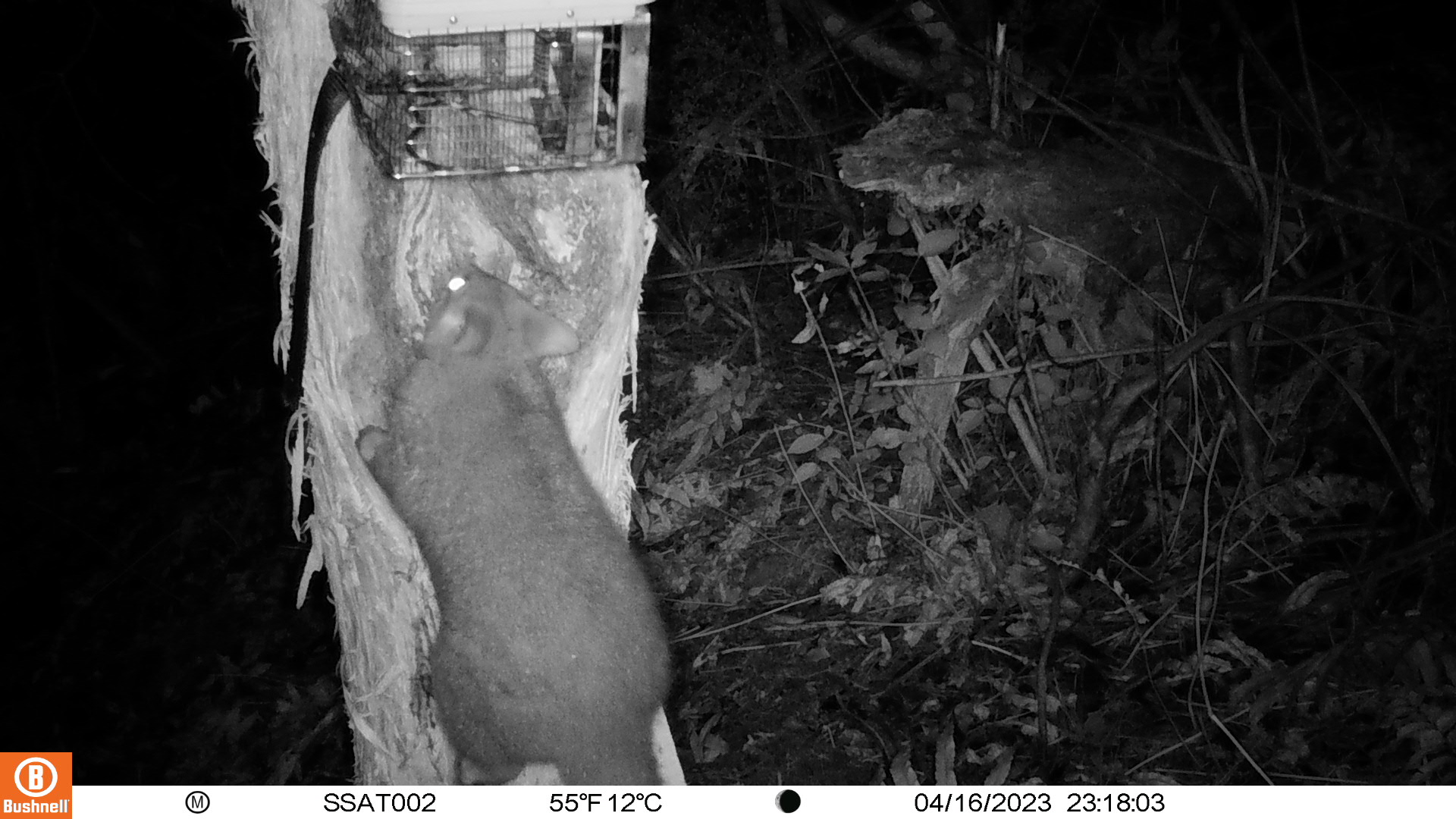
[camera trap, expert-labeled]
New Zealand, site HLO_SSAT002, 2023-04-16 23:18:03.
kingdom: Animalia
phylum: Chordata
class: Mammalia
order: Diprotodontia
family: Phalangeridae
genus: Trichosurus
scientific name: Trichosurus vulpecula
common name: common brushtail possum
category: possum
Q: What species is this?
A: Possum (common brushtail possum) (Trichosurus vulpecula).